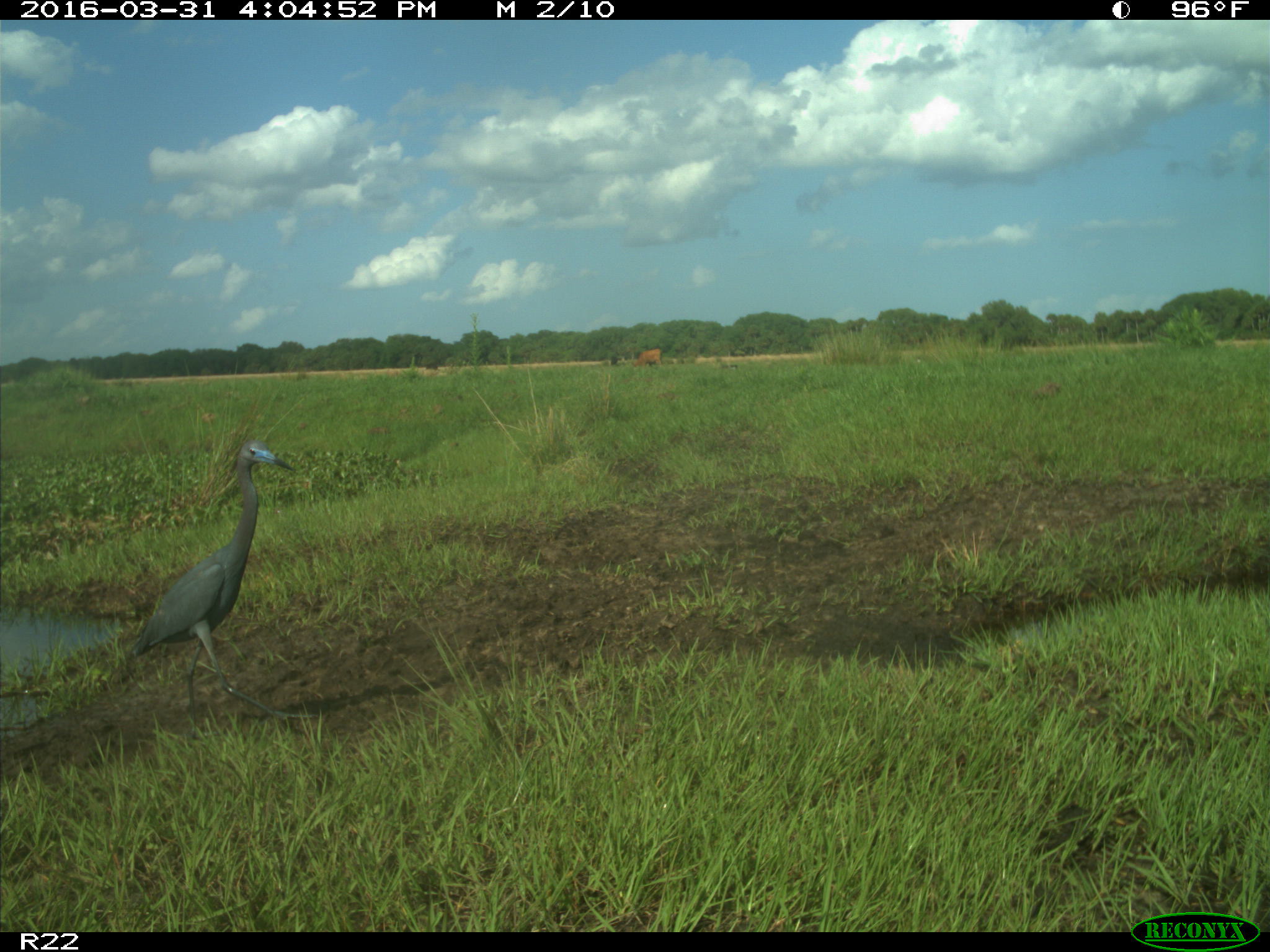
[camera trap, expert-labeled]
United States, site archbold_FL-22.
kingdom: Animalia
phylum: Chordata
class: Mammalia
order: Artiodactyla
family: Bovidae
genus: Bos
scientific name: Bos taurus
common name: domestic cow